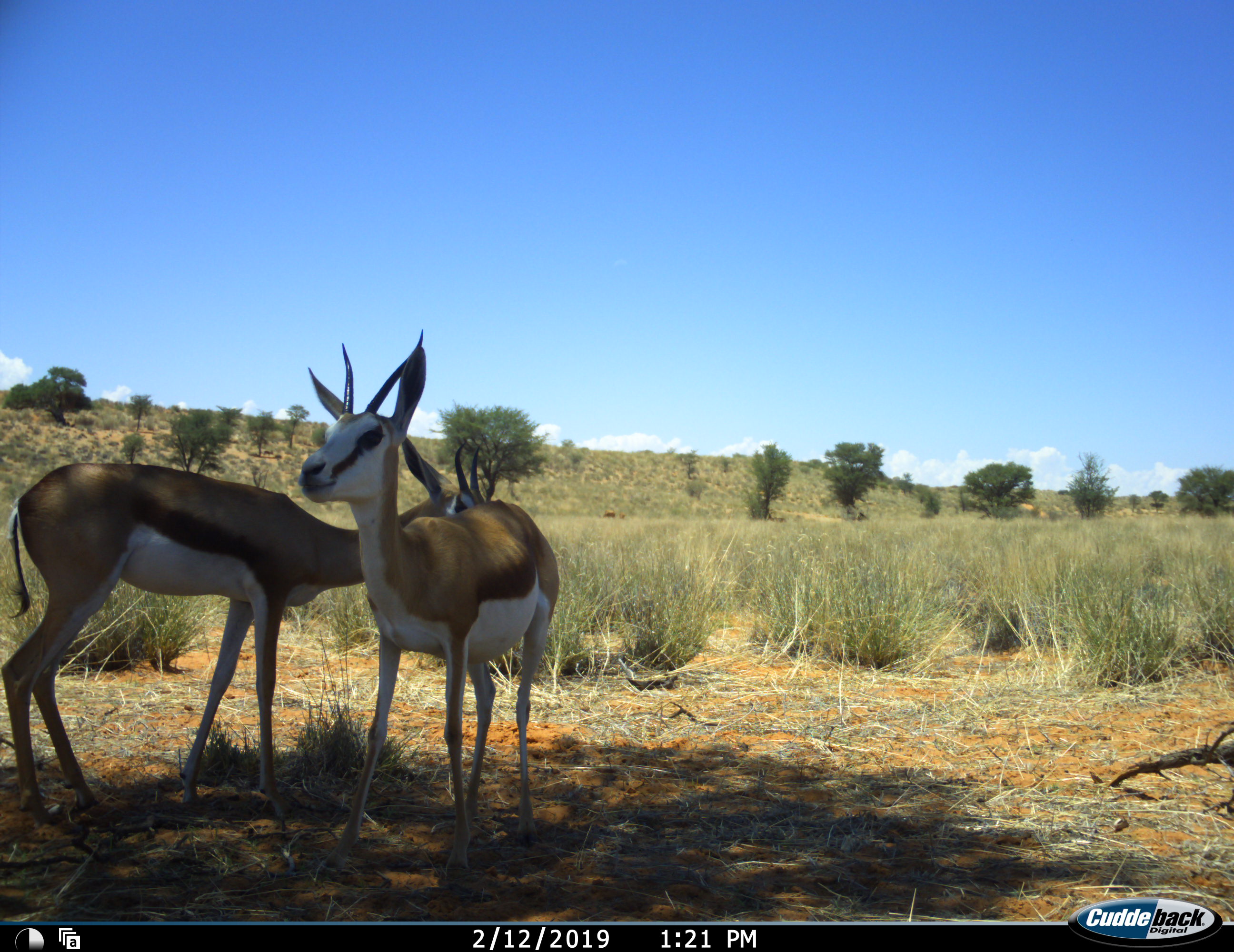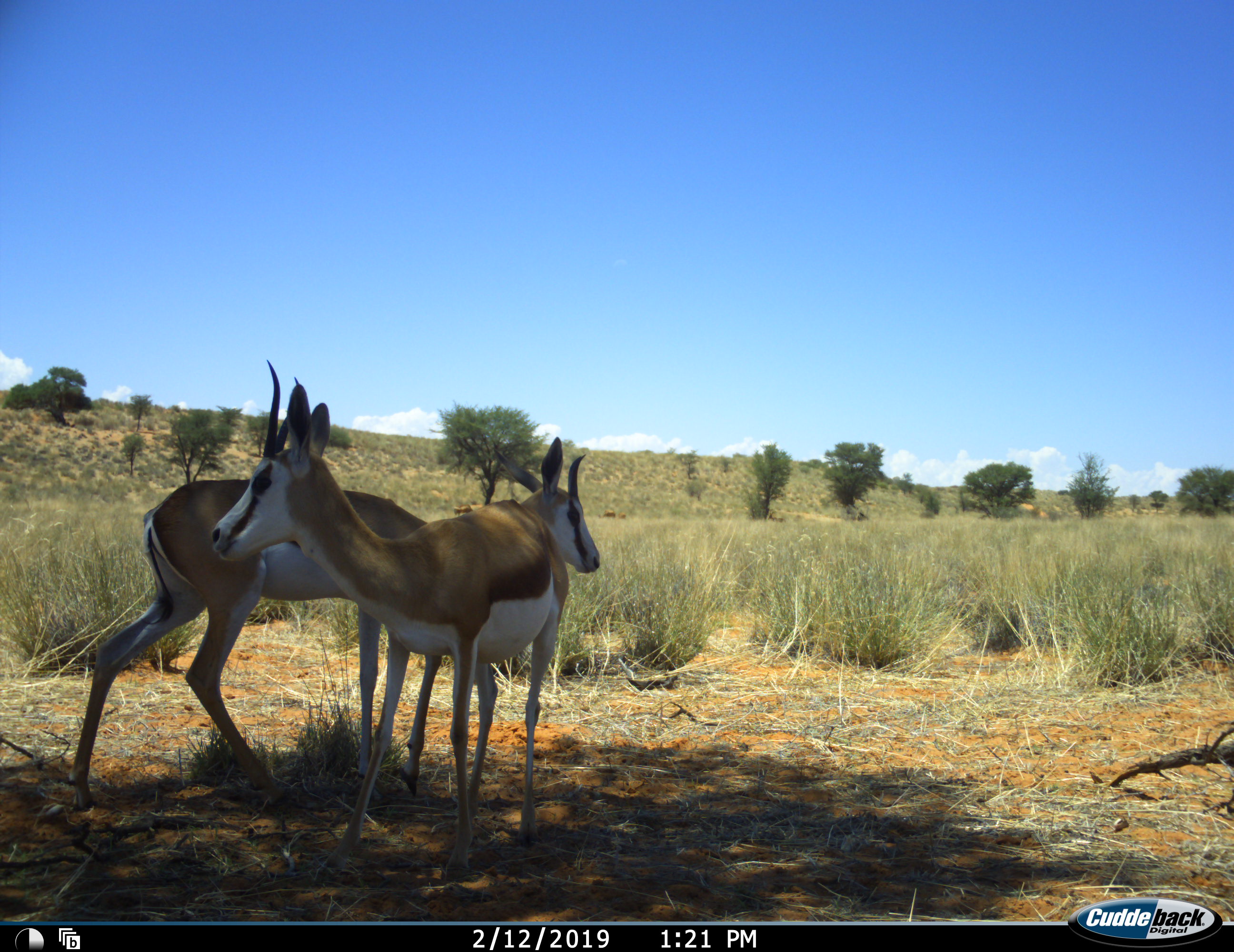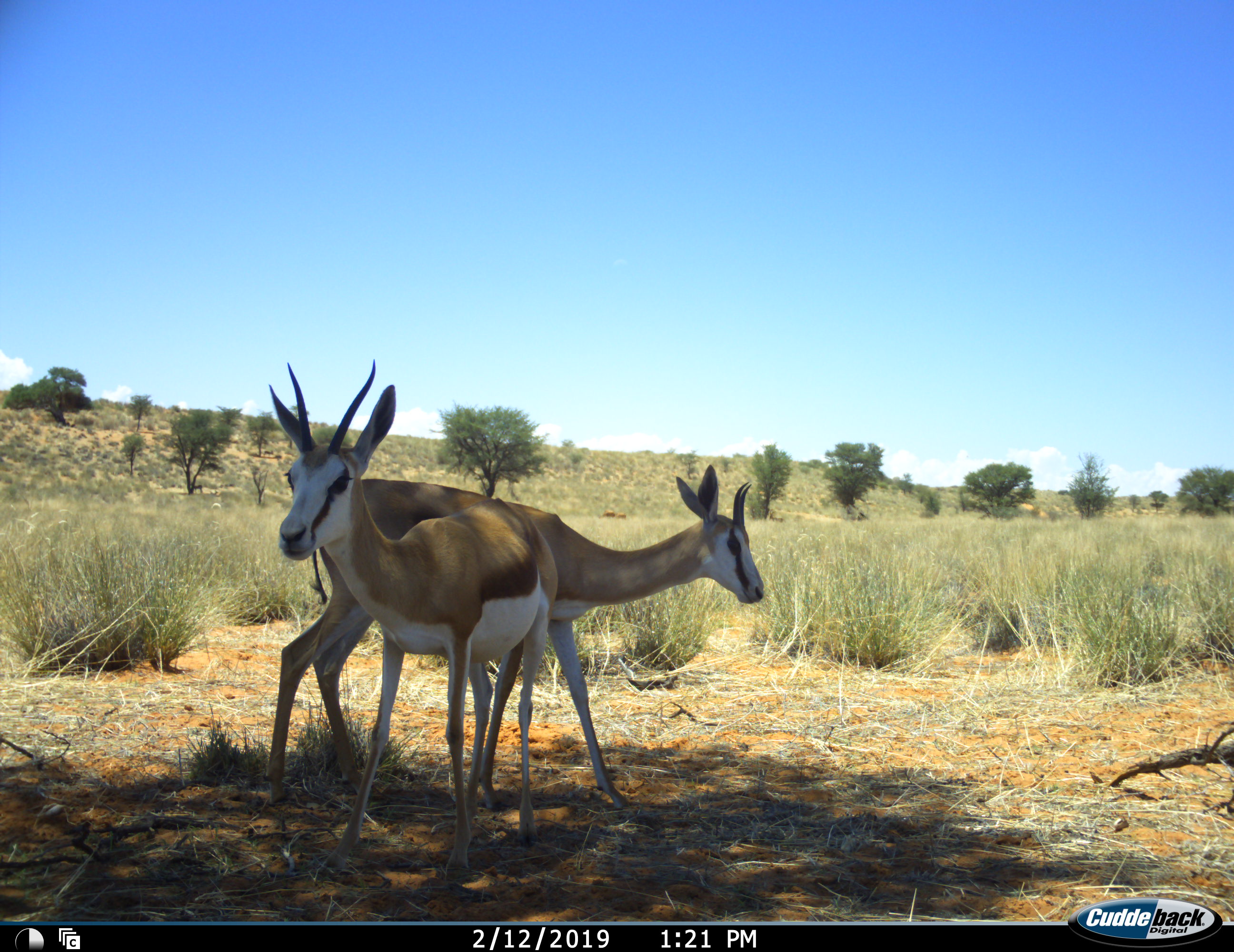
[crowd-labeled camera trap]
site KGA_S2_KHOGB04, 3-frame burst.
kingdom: Animalia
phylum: Chordata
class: Mammalia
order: Artiodactyla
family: Bovidae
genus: Antidorcas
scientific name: Antidorcas marsupialis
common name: springbok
Springbok (Antidorcas marsupialis), count 2. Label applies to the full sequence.